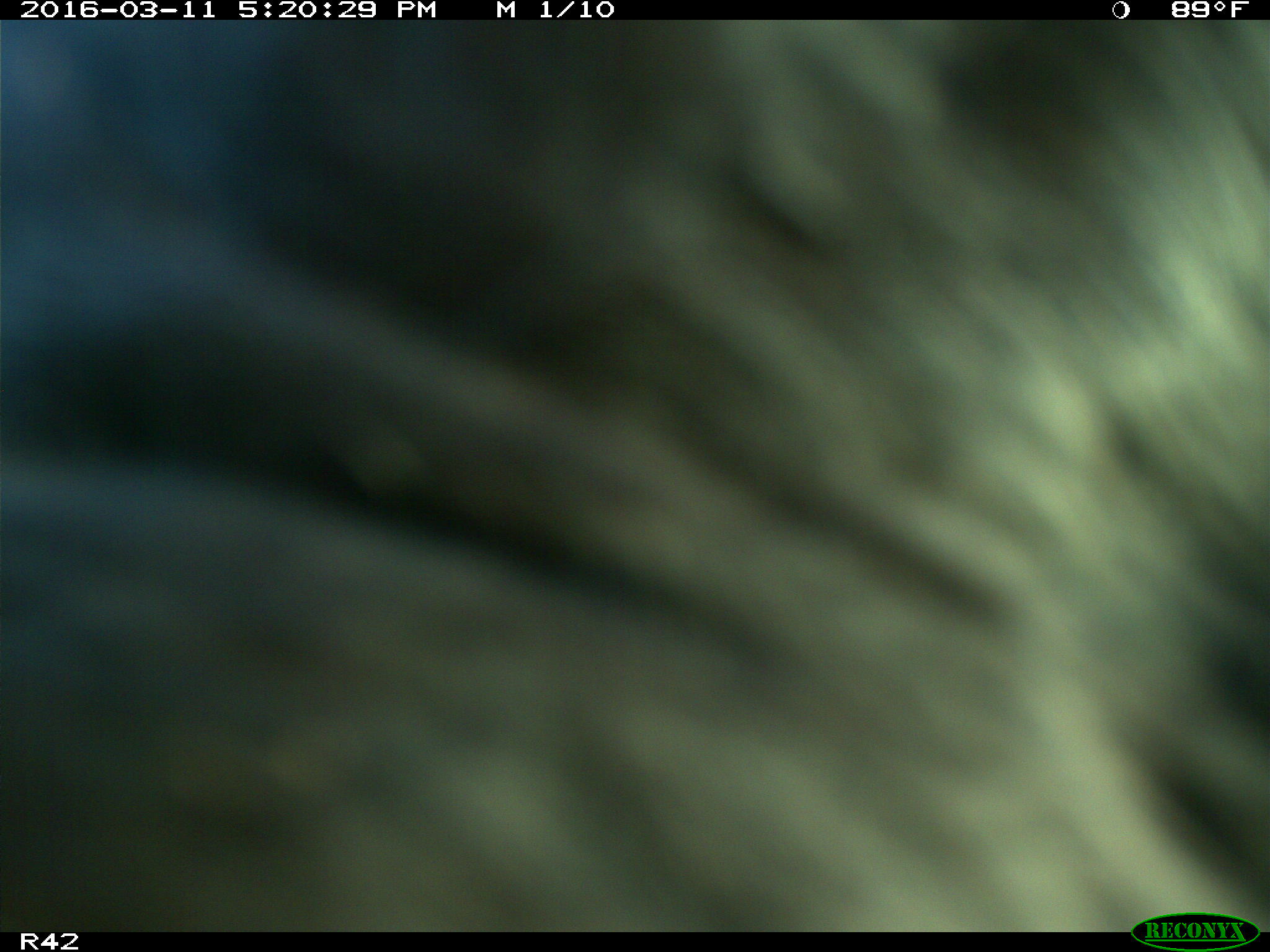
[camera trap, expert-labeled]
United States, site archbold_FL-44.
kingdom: Animalia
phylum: Chordata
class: Mammalia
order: Artiodactyla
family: Bovidae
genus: Bos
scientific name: Bos taurus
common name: domestic cow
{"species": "Bos taurus (domestic cow)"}